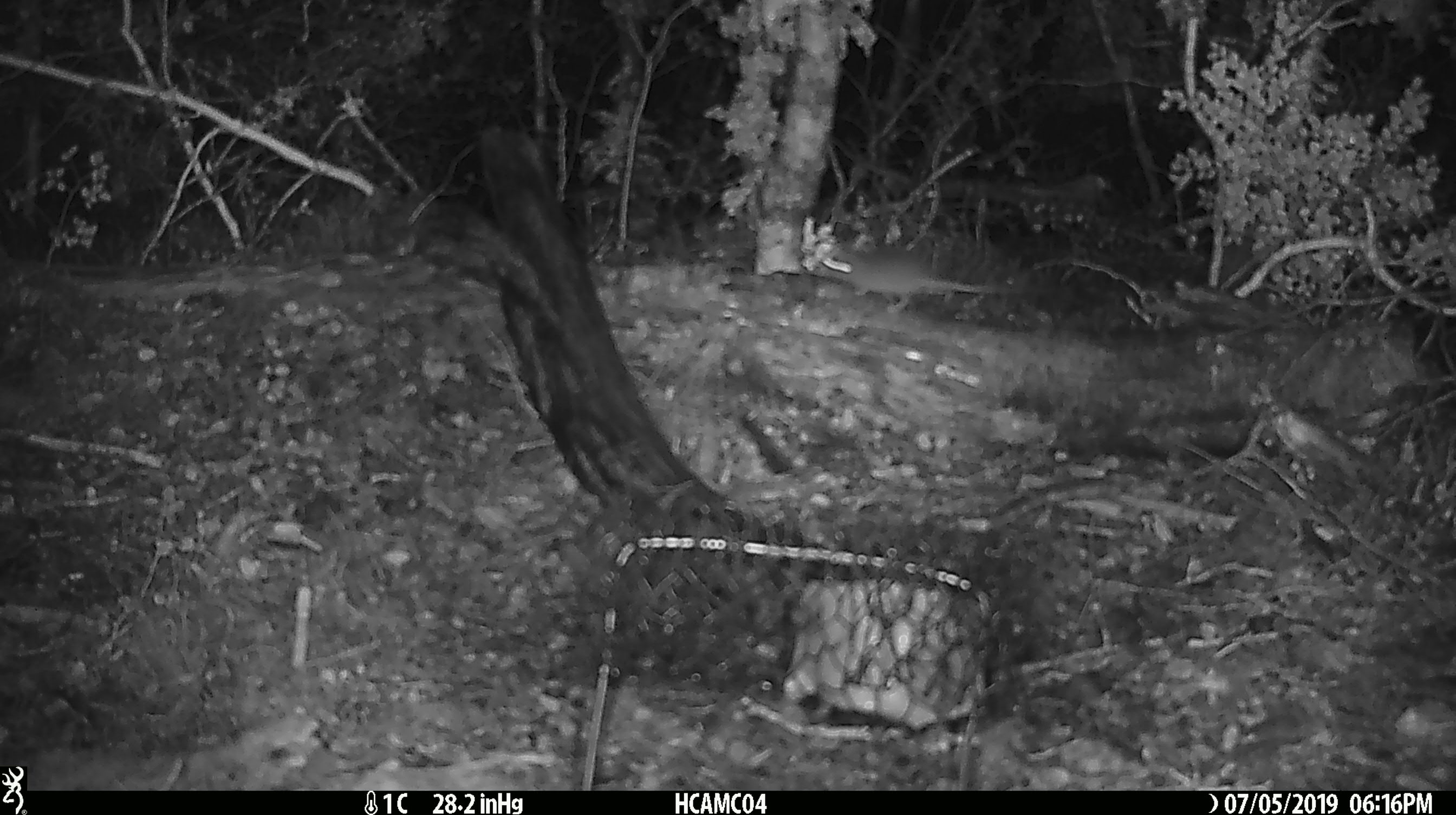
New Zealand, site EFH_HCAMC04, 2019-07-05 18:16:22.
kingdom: Animalia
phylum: Chordata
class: Mammalia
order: Rodentia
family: Muridae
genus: Mus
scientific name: Mus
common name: mouse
Mouse (Mus).